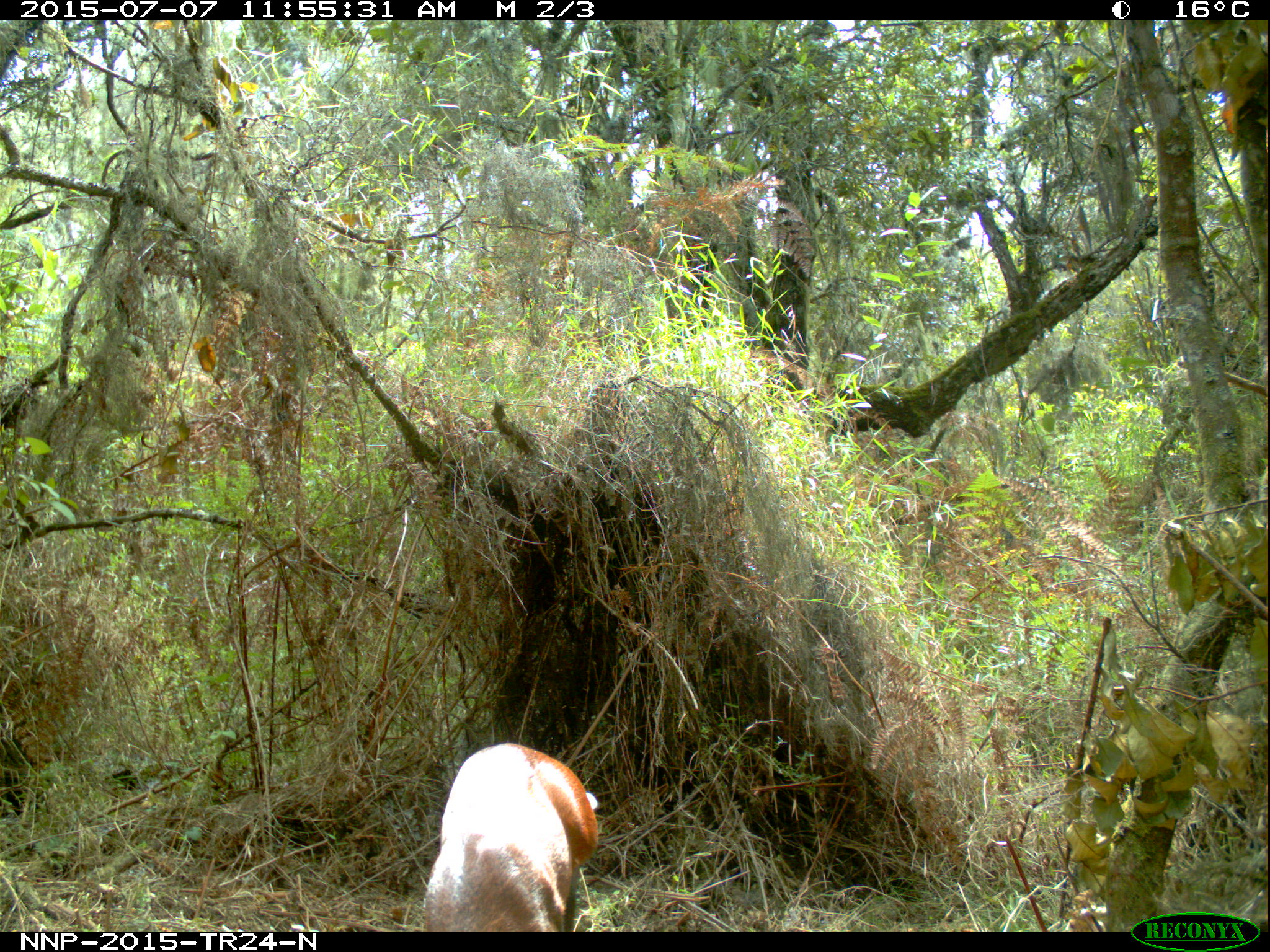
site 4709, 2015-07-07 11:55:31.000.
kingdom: Animalia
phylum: Chordata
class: Mammalia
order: Artiodactyla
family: Bovidae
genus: Cephalophus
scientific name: Cephalophus nigrifrons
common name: black-fronted duiker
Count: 1.